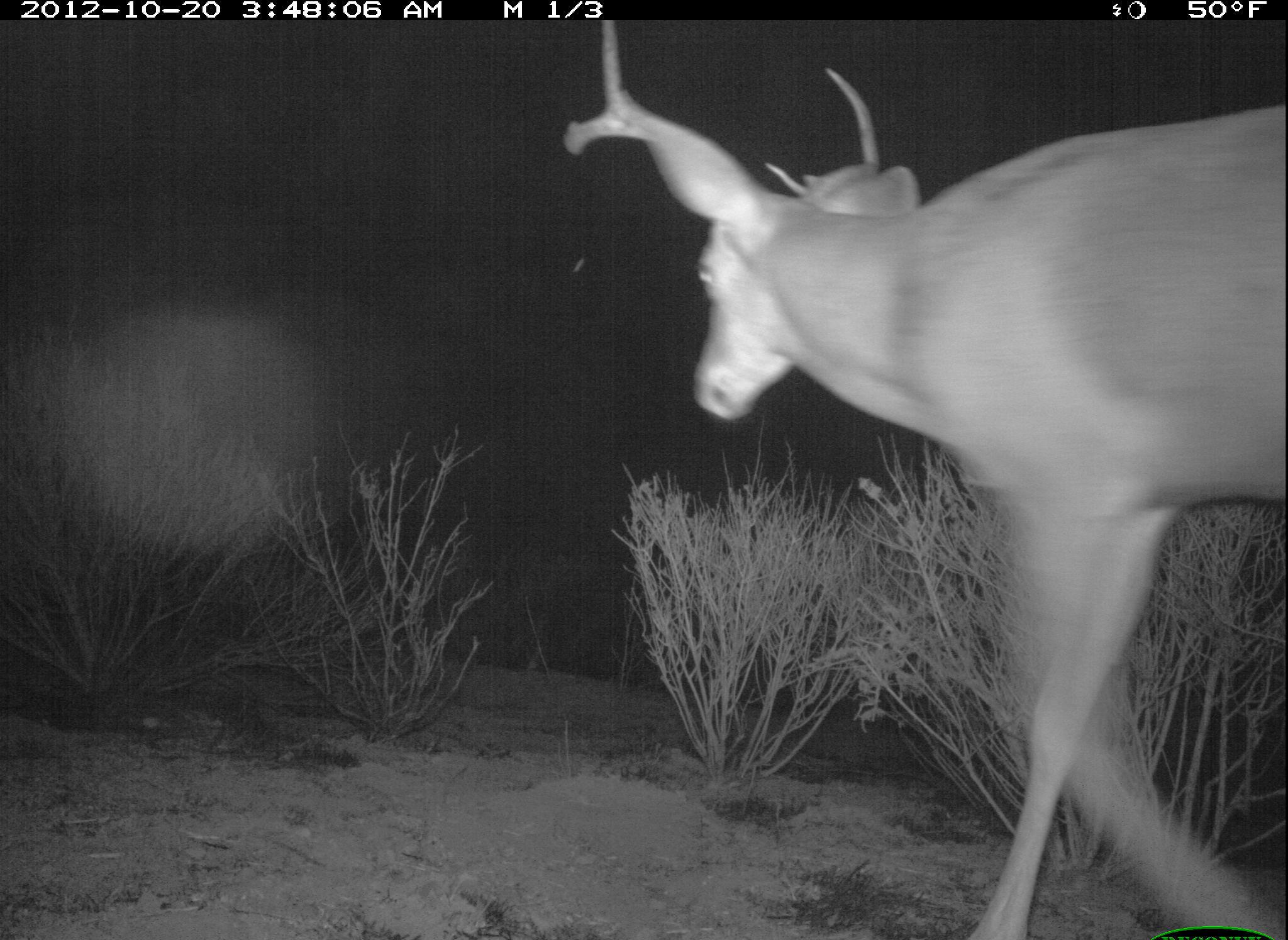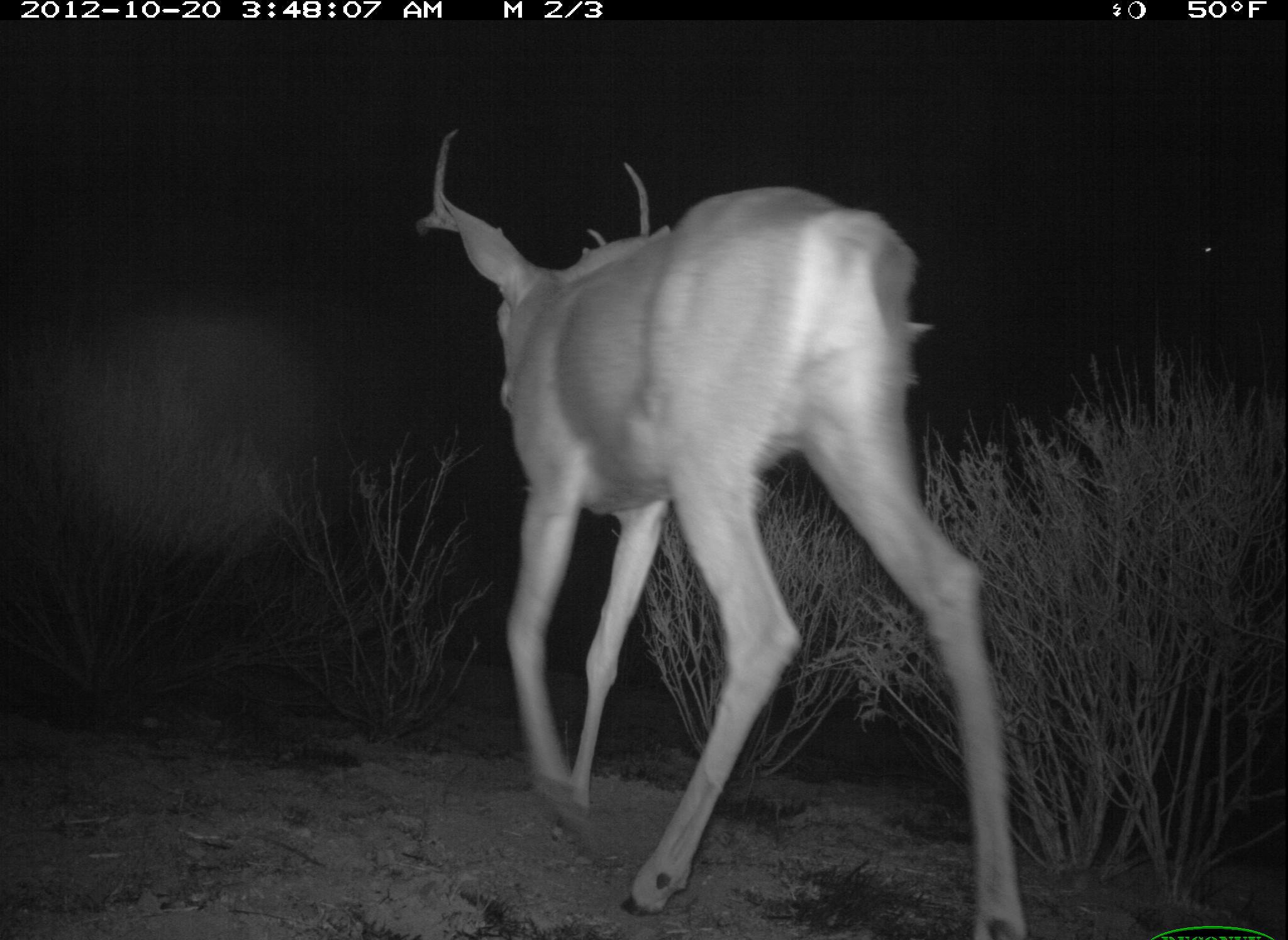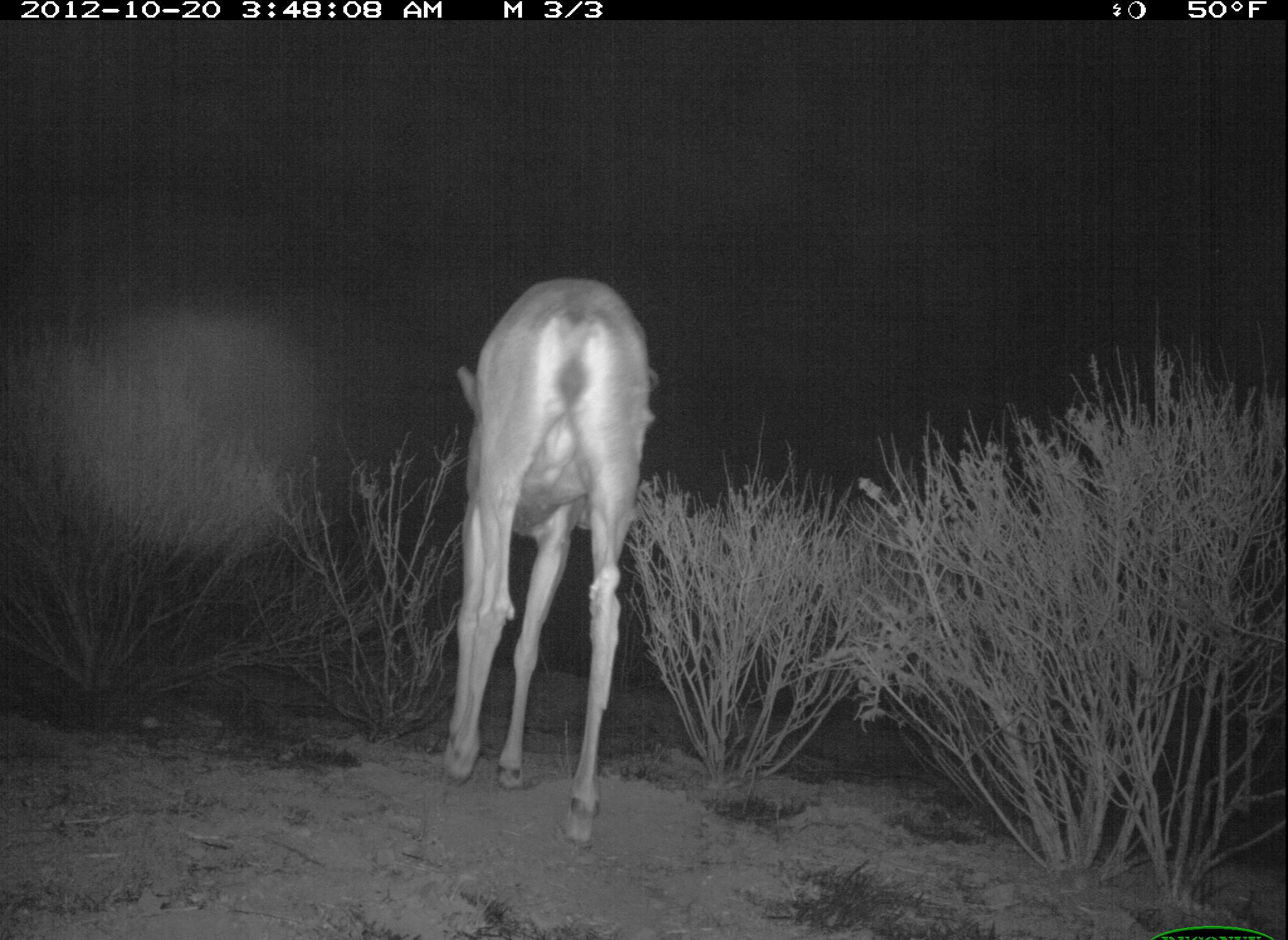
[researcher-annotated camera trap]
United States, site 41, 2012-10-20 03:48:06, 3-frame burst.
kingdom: Animalia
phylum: Chordata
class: Mammalia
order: Artiodactyla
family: Cervidae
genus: Odocoileus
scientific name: Odocoileus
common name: deer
Deer (Odocoileus).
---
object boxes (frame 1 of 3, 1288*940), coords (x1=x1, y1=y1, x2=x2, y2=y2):
deer: (x1=554, y1=21, x2=1287, y2=938)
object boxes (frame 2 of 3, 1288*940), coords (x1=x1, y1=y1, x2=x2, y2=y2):
deer: (x1=409, y1=127, x2=1030, y2=938)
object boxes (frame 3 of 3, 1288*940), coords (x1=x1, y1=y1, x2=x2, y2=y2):
deer: (x1=436, y1=277, x2=661, y2=848)